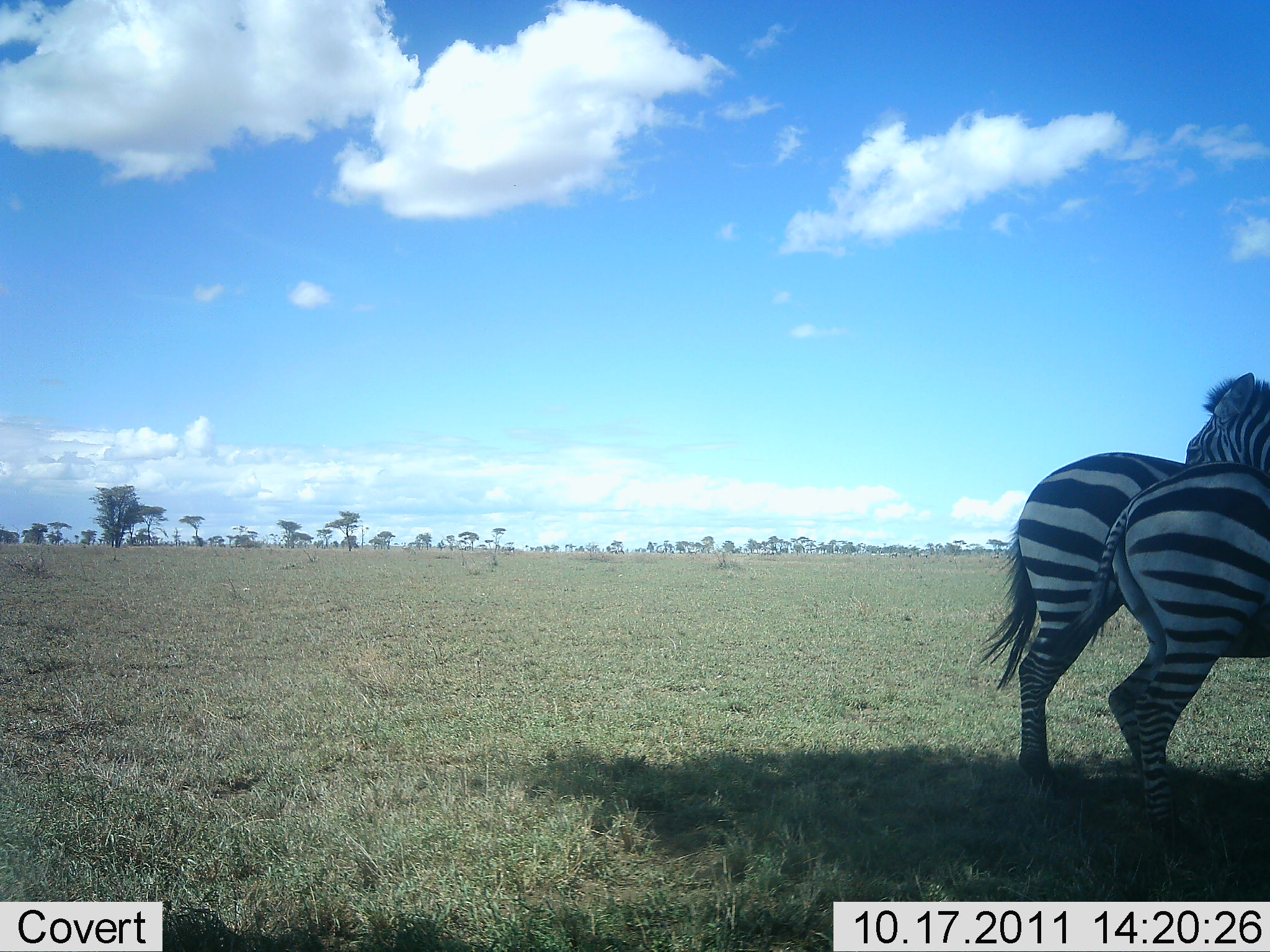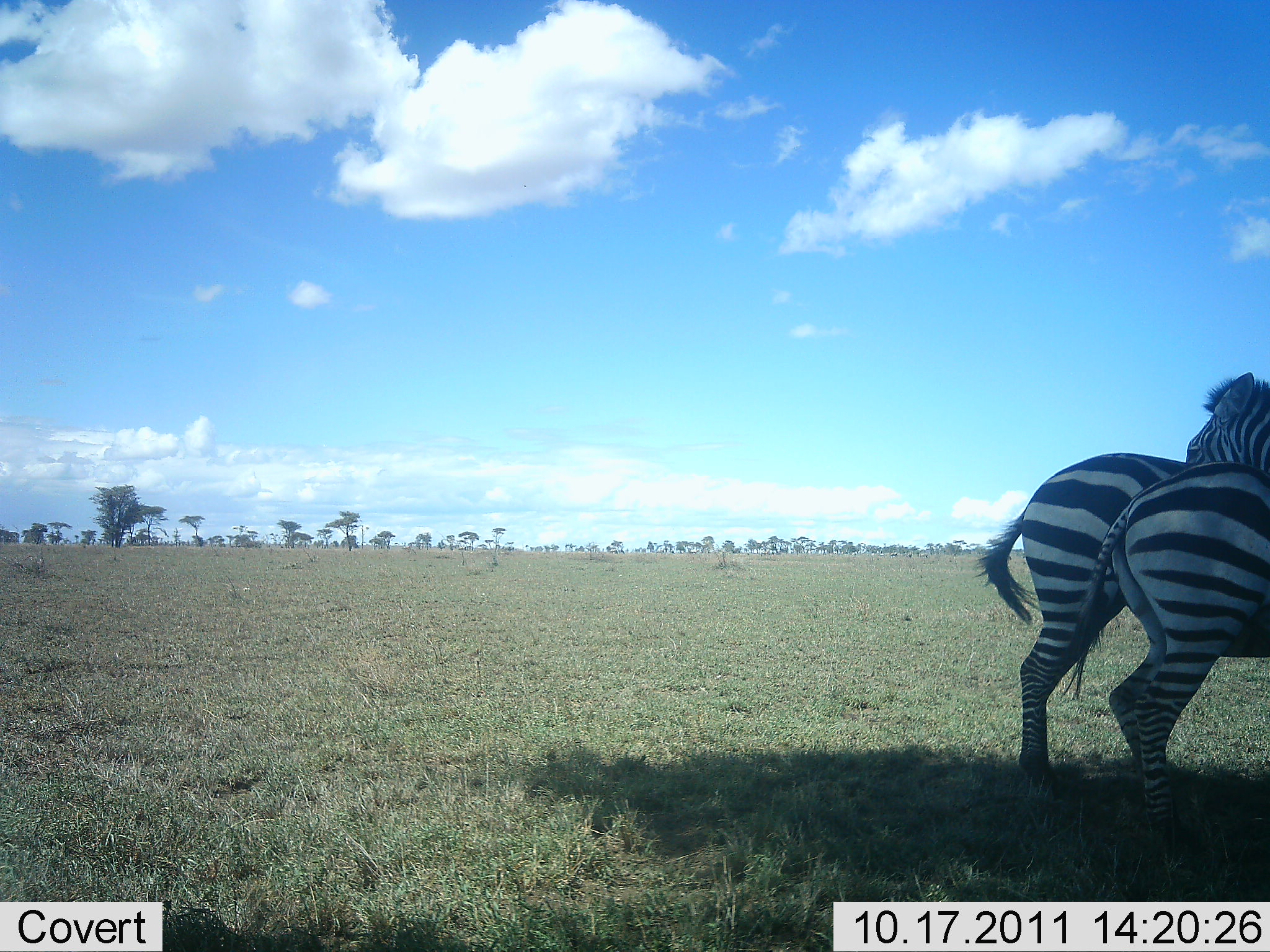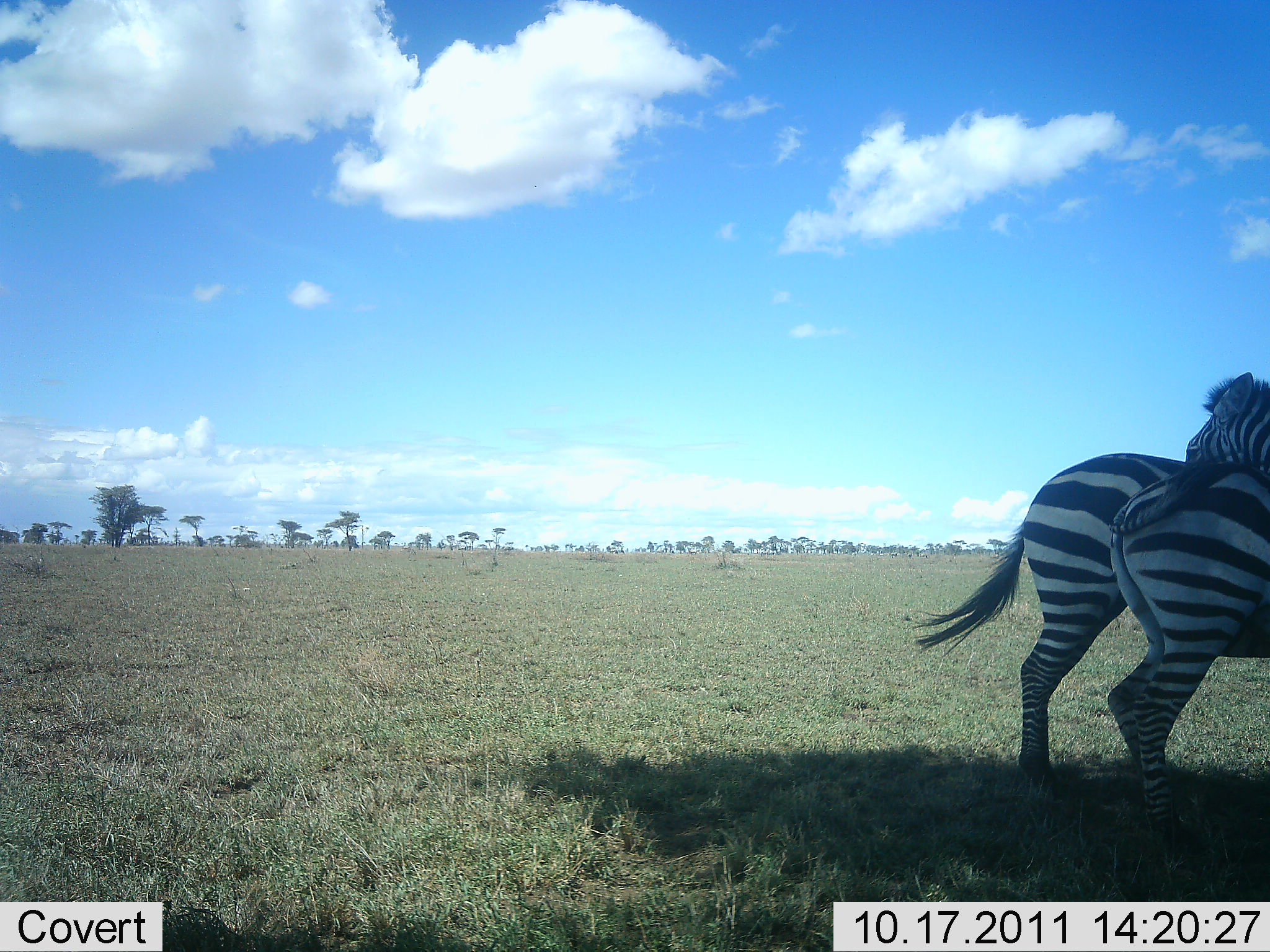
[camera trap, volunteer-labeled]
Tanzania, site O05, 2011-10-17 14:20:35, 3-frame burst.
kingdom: Animalia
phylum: Chordata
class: Mammalia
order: Perissodactyla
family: Equidae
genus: Equus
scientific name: Equus quagga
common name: plains zebra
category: zebra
Zebra (plains zebra) (Equus quagga), count 3. Behavior (volunteer vote fractions): standing 92%, resting 0%, moving 0%, interacting 25%. Young present (vote fraction): 0%. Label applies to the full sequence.